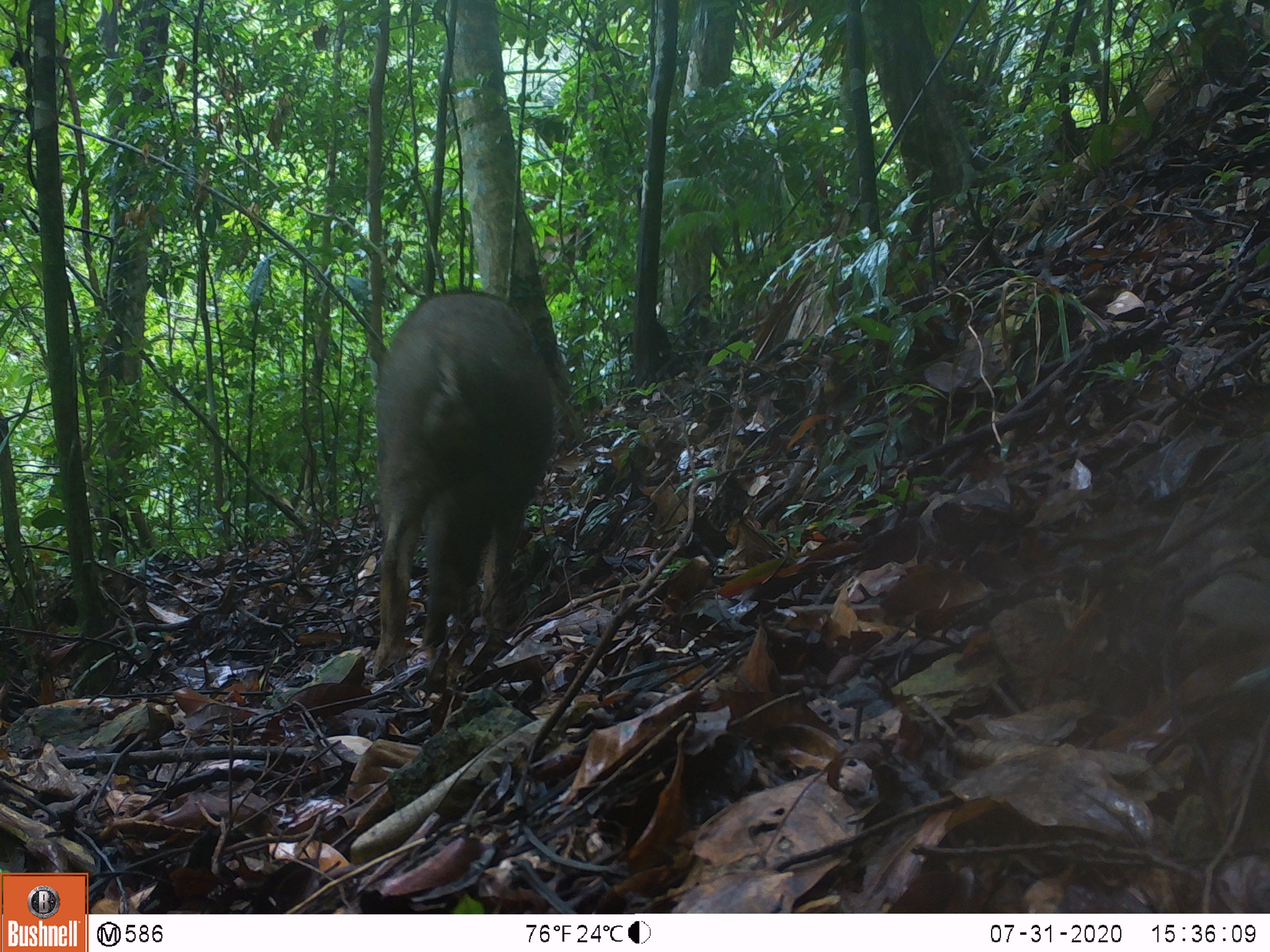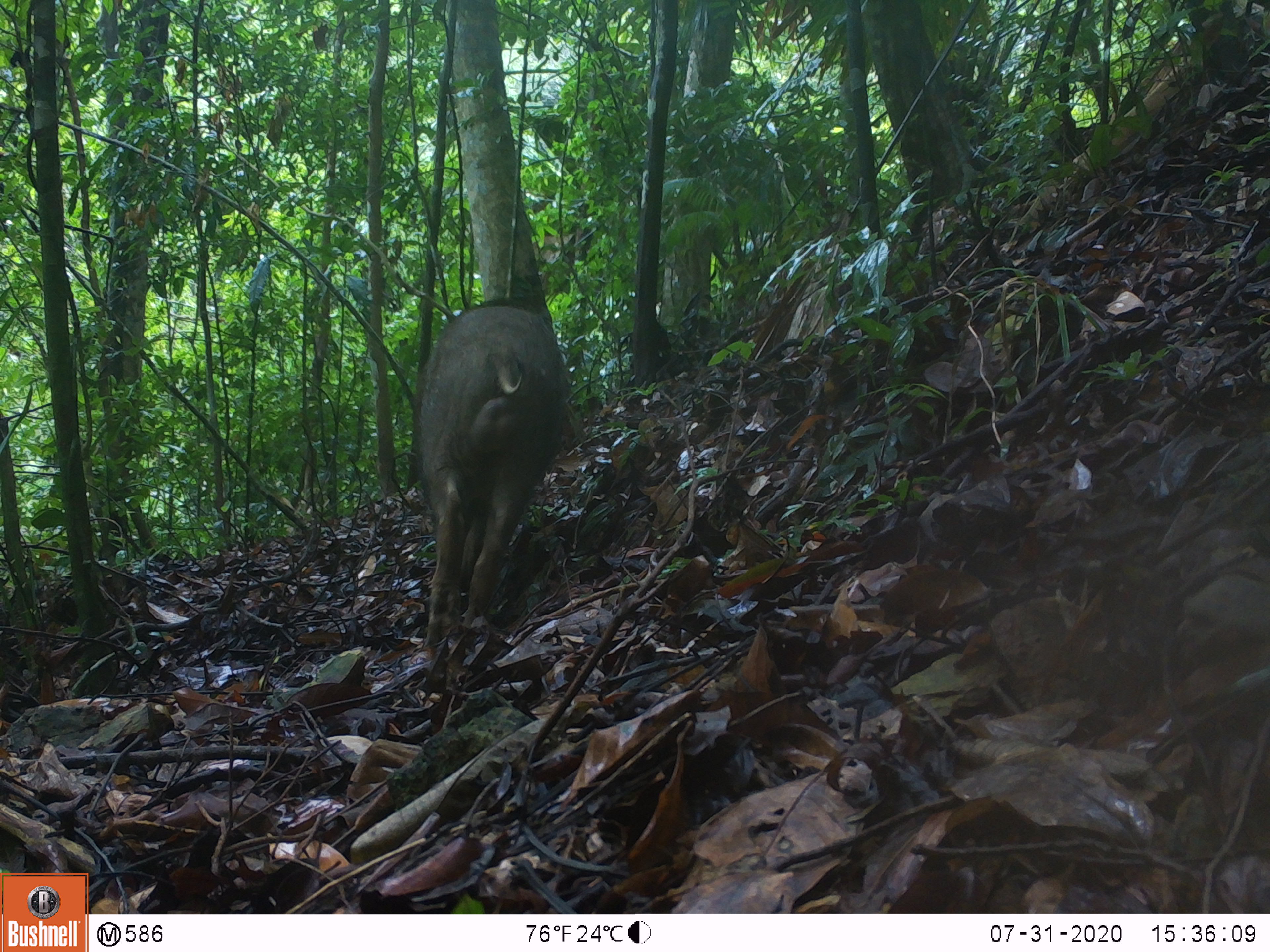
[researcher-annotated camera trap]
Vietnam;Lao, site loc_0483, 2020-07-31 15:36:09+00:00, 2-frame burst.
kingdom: Animalia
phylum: Chordata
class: Mammalia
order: Artiodactyla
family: Suidae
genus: Sus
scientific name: Sus scrofa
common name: eurasian wild pig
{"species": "eurasian wild pig (Sus scrofa)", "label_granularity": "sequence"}